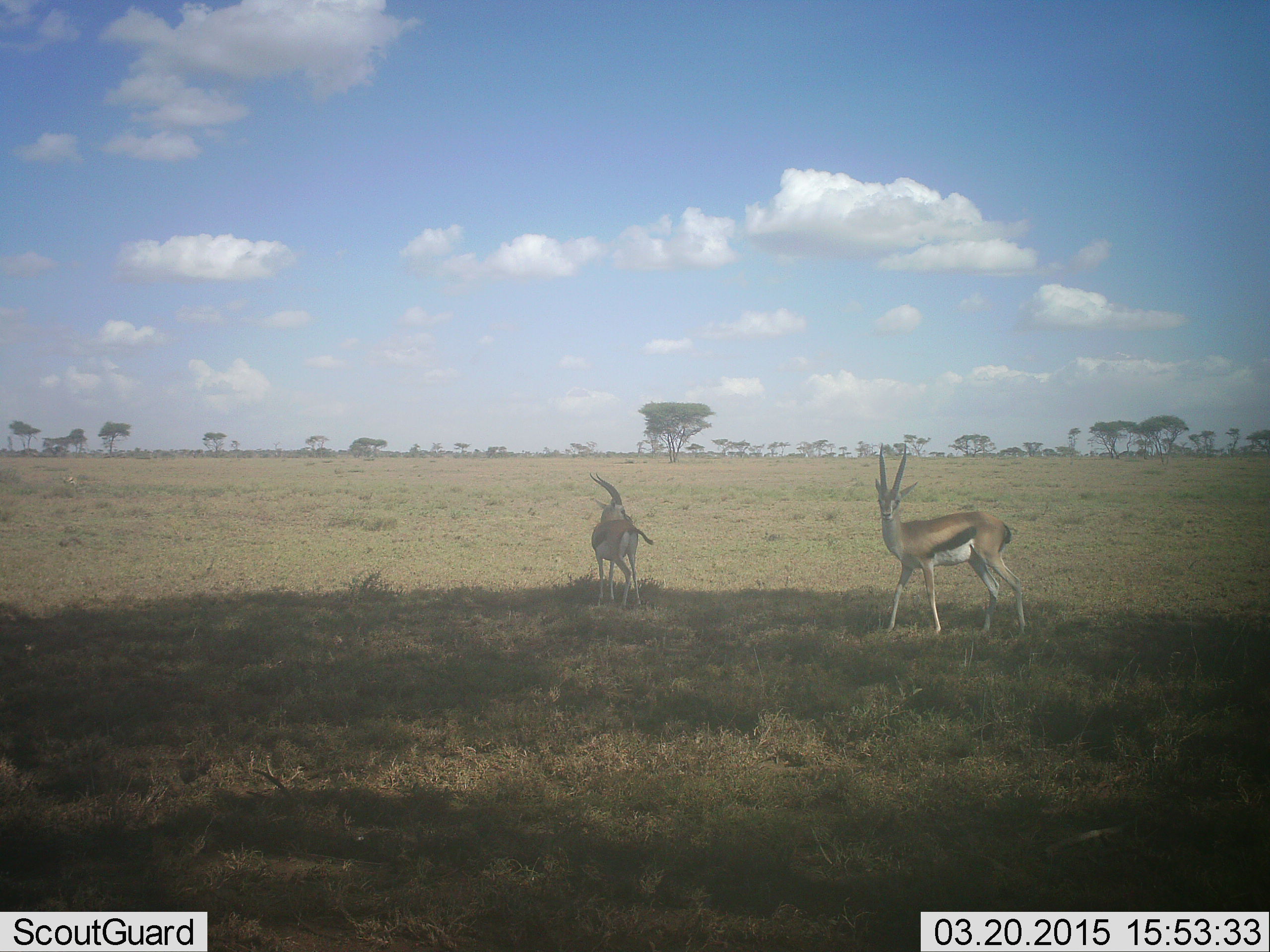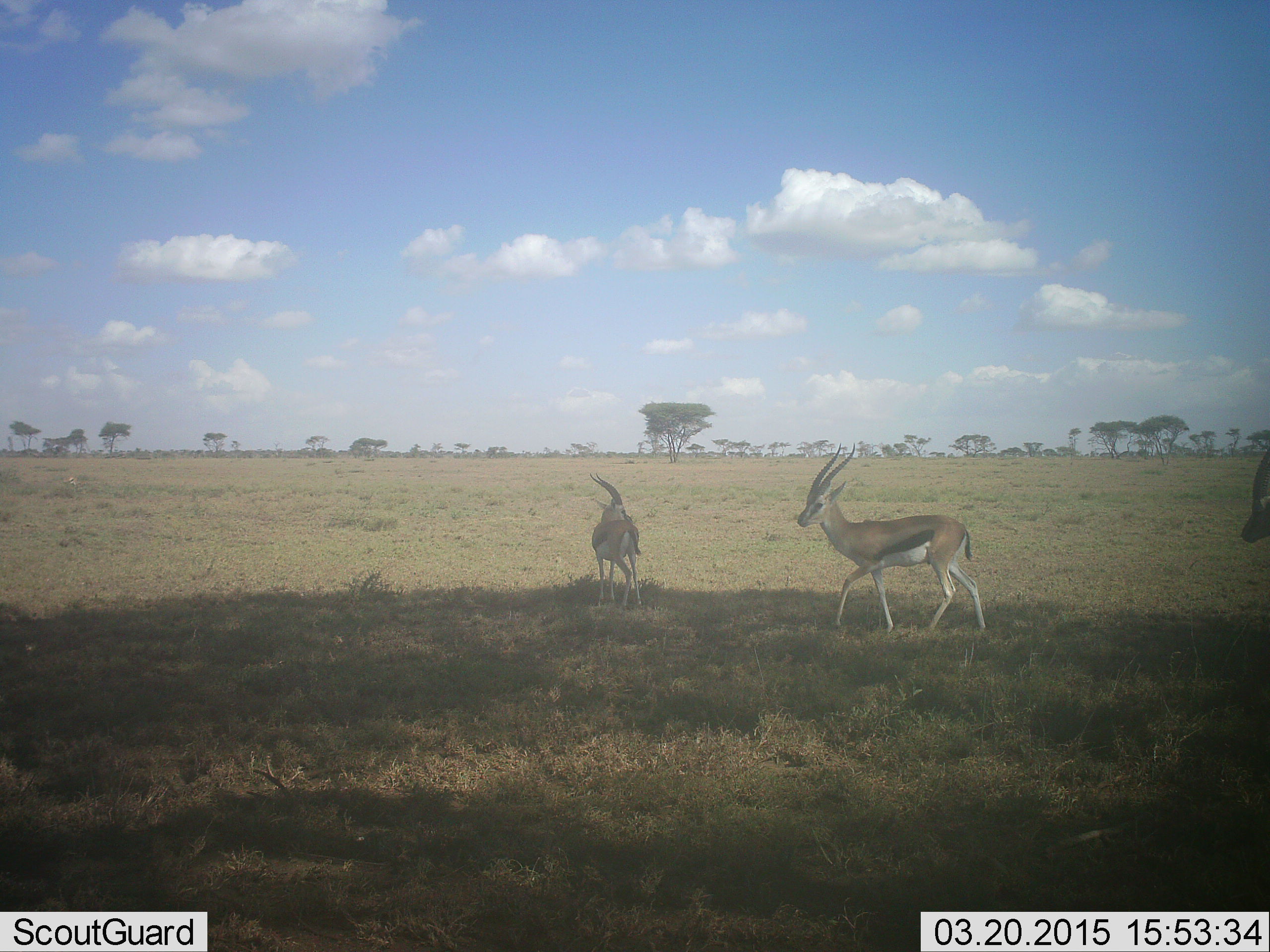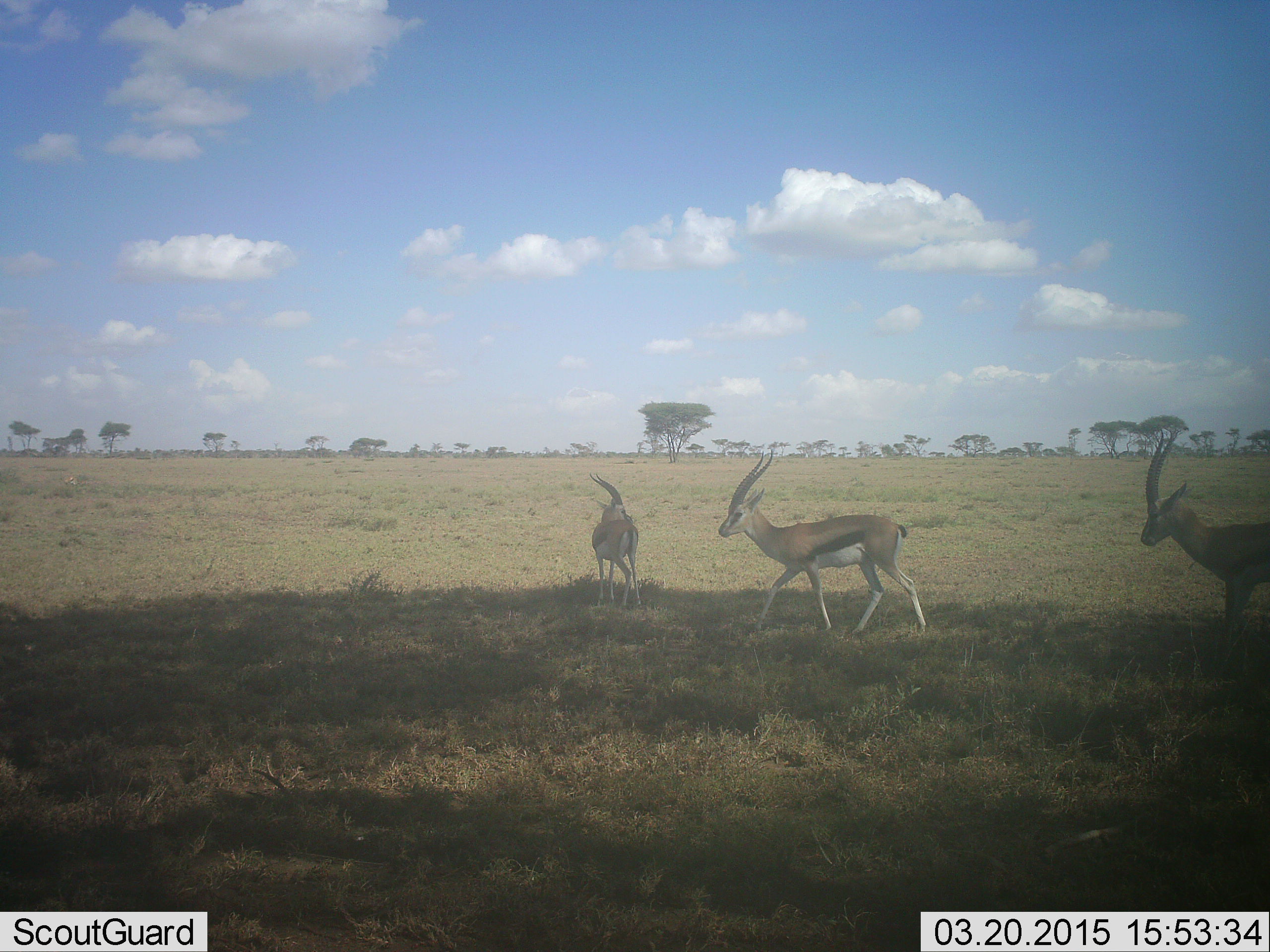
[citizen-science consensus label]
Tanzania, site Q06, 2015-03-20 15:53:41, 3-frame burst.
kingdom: Animalia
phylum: Chordata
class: Mammalia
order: Artiodactyla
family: Bovidae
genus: Eudorcas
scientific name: Eudorcas thomsonii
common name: thomson's gazelle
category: gazellethomsons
Gazellethomsons (thomson's gazelle) (Eudorcas thomsonii), count 3. Behavior (volunteer vote fractions): standing 60%, resting 0%, moving 100%, interacting 0%. Young present (vote fraction): 0%. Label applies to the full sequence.